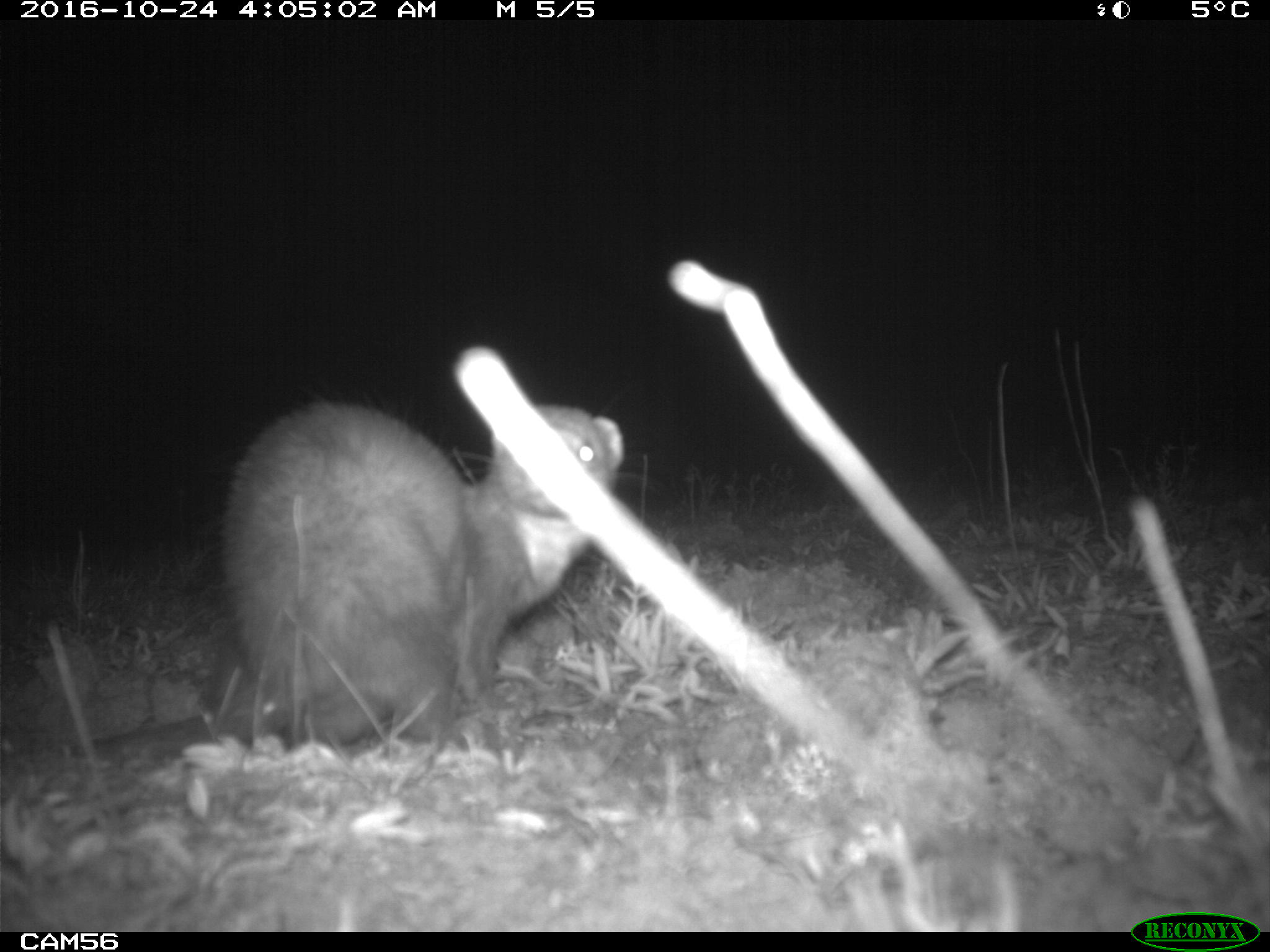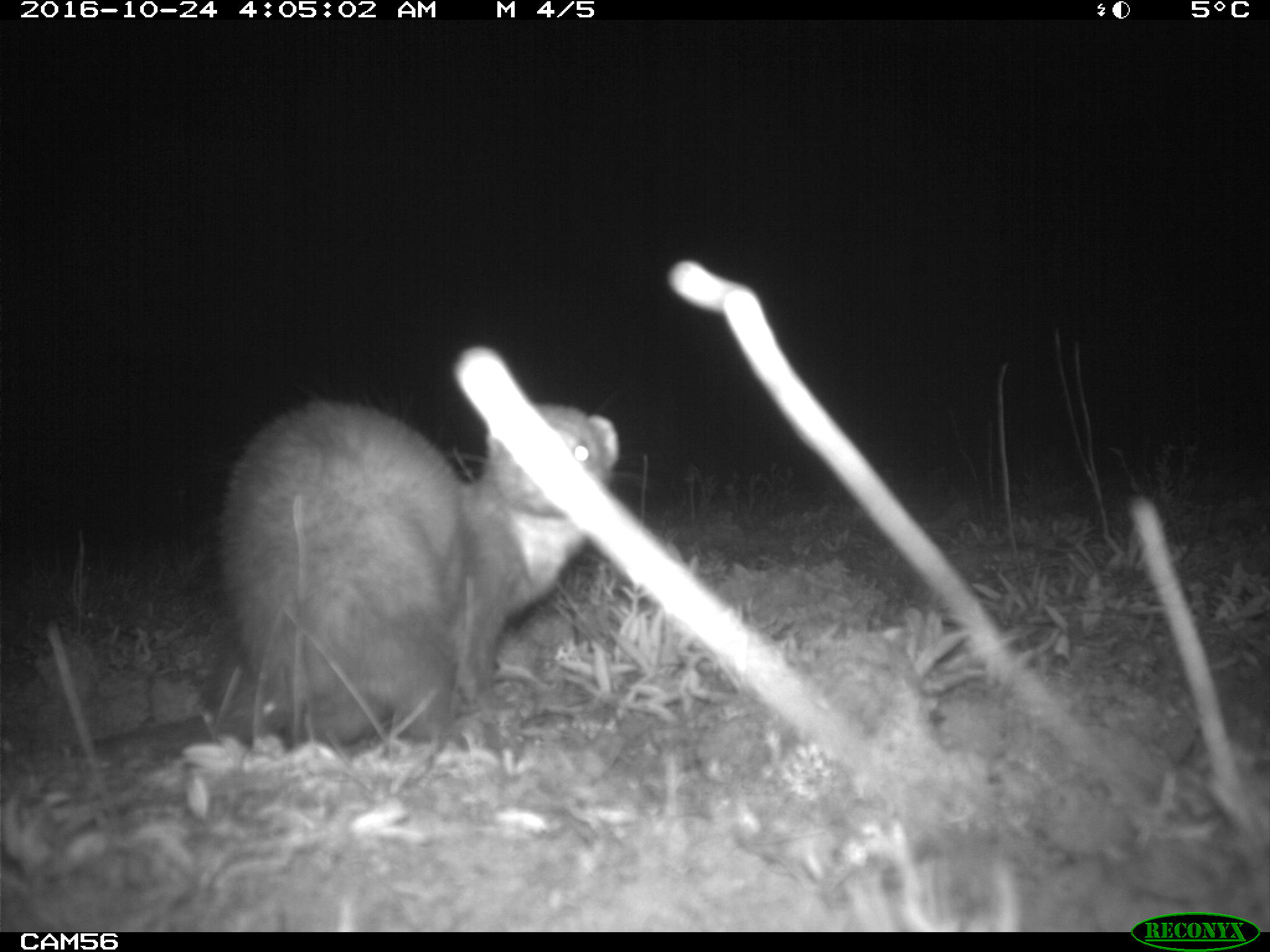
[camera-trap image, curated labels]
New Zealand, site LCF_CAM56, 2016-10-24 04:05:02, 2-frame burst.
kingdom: Animalia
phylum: Chordata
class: Mammalia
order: Carnivora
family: Mustelidae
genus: Mustela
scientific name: Mustela furo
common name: ferret